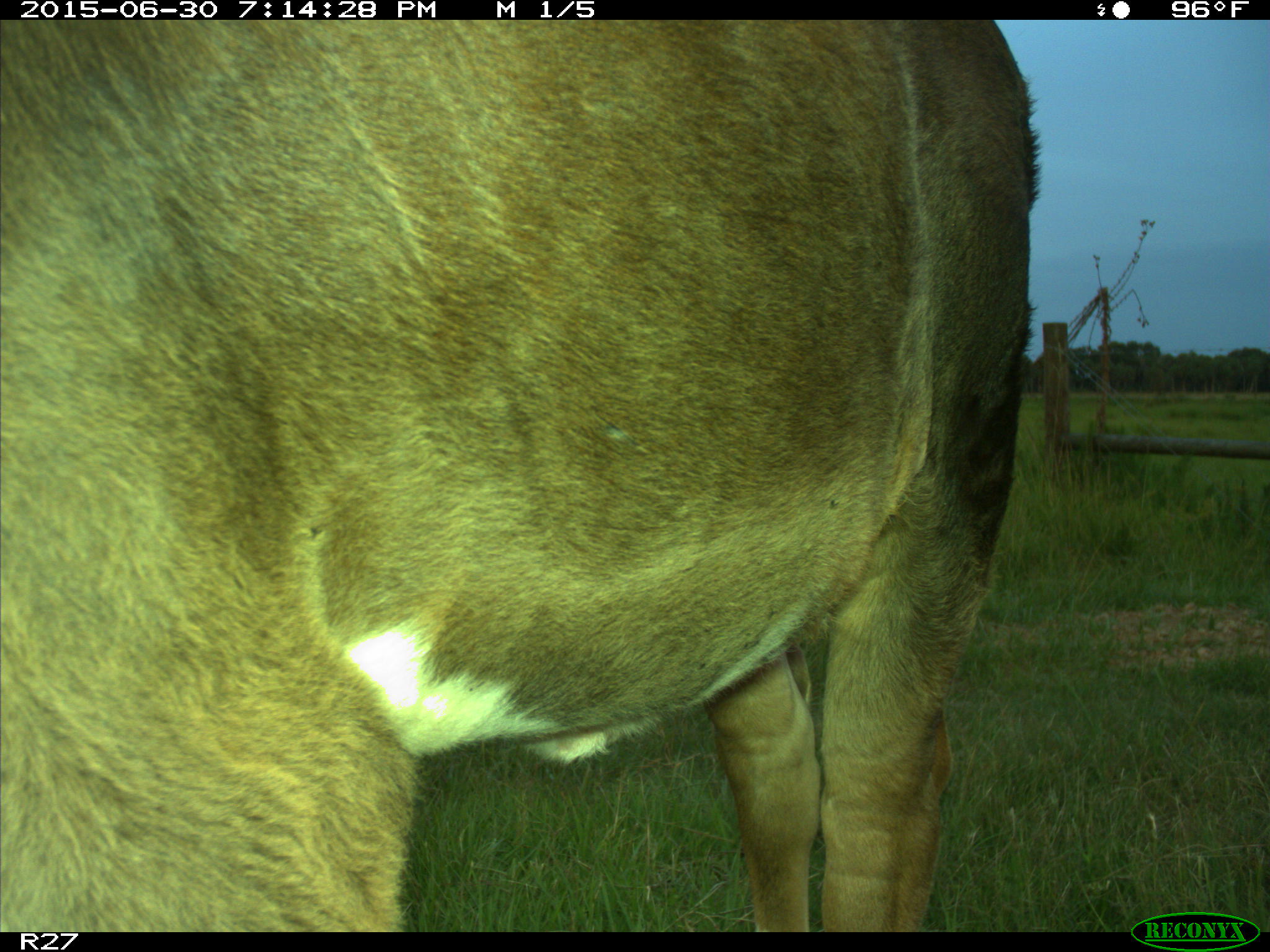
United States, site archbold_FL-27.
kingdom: Animalia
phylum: Chordata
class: Mammalia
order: Artiodactyla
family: Bovidae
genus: Bos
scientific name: Bos taurus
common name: domestic cow